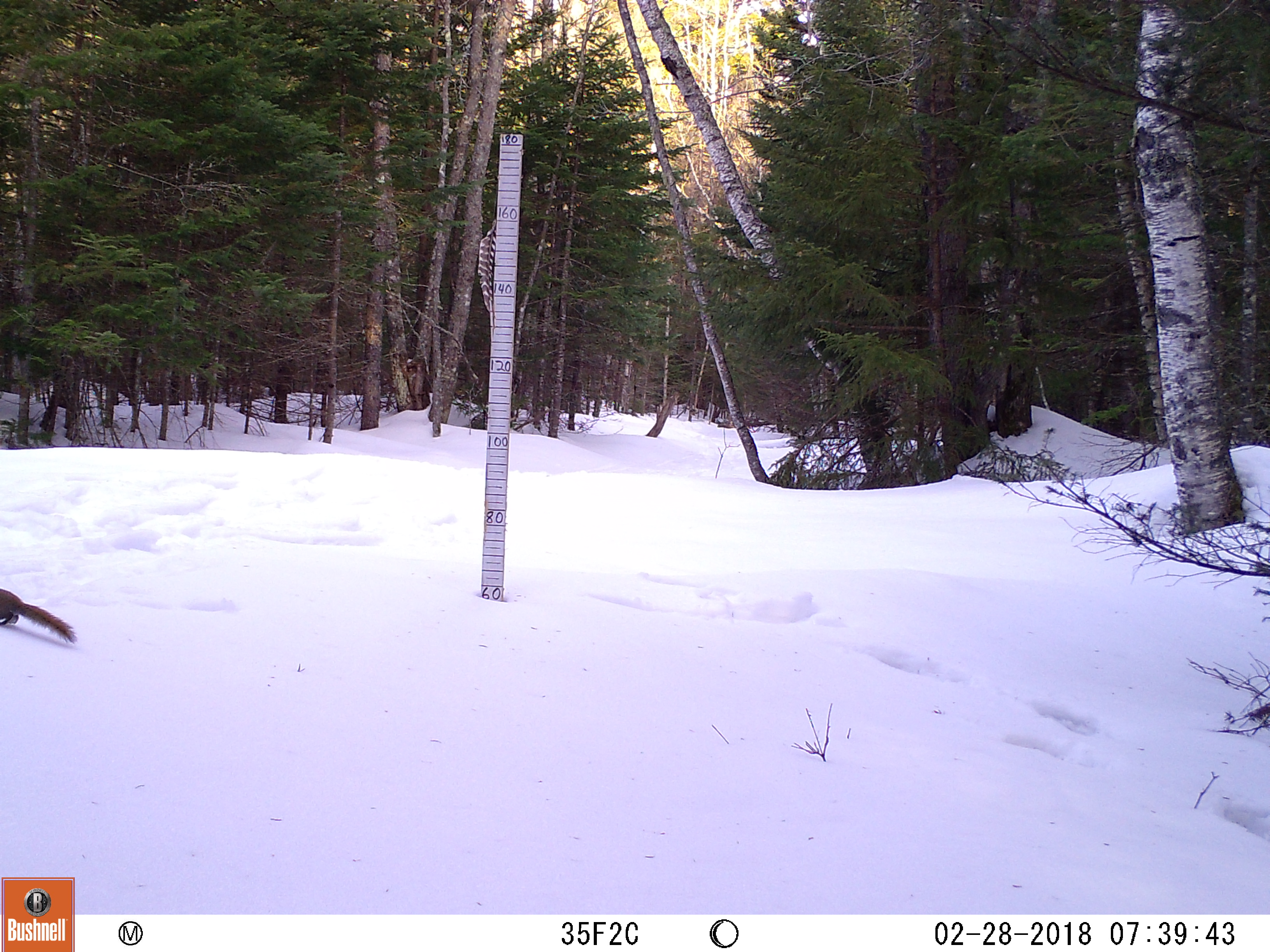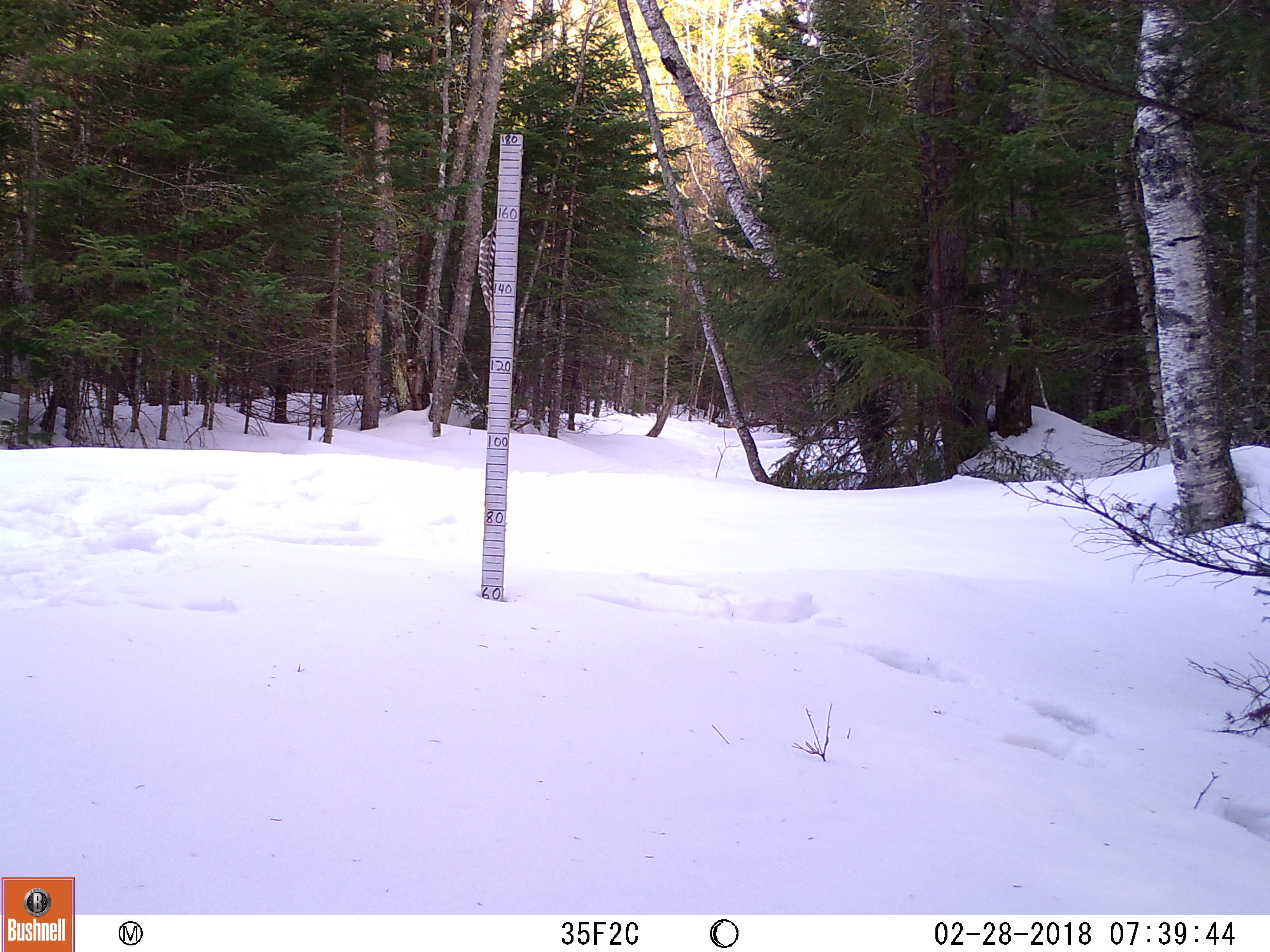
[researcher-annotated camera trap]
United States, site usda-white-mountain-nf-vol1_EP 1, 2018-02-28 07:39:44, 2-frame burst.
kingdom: Animalia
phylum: Chordata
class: Mammalia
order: Rodentia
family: Sciuridae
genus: Tamiasciurus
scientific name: Tamiasciurus hudsonicus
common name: red squirrel